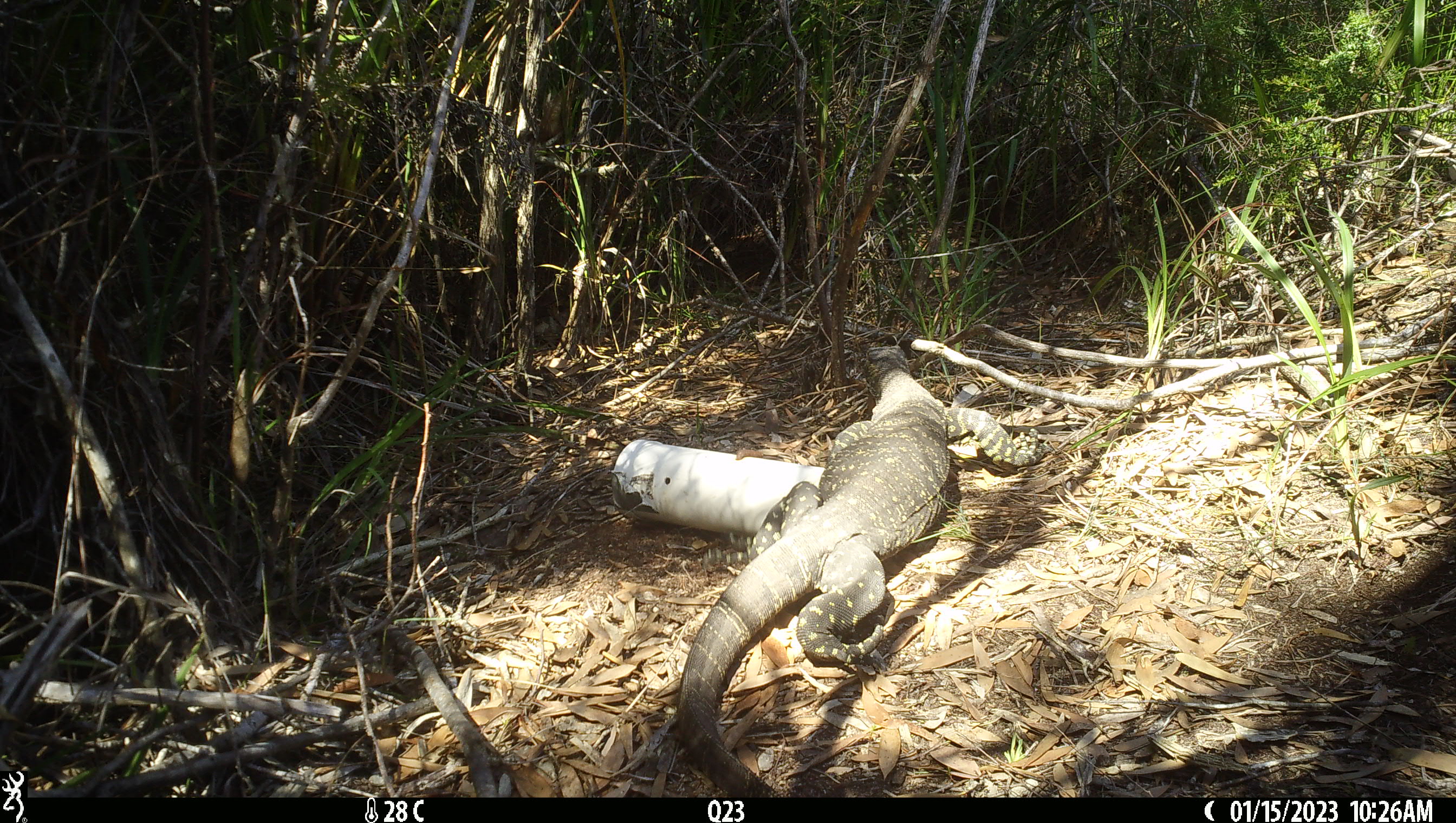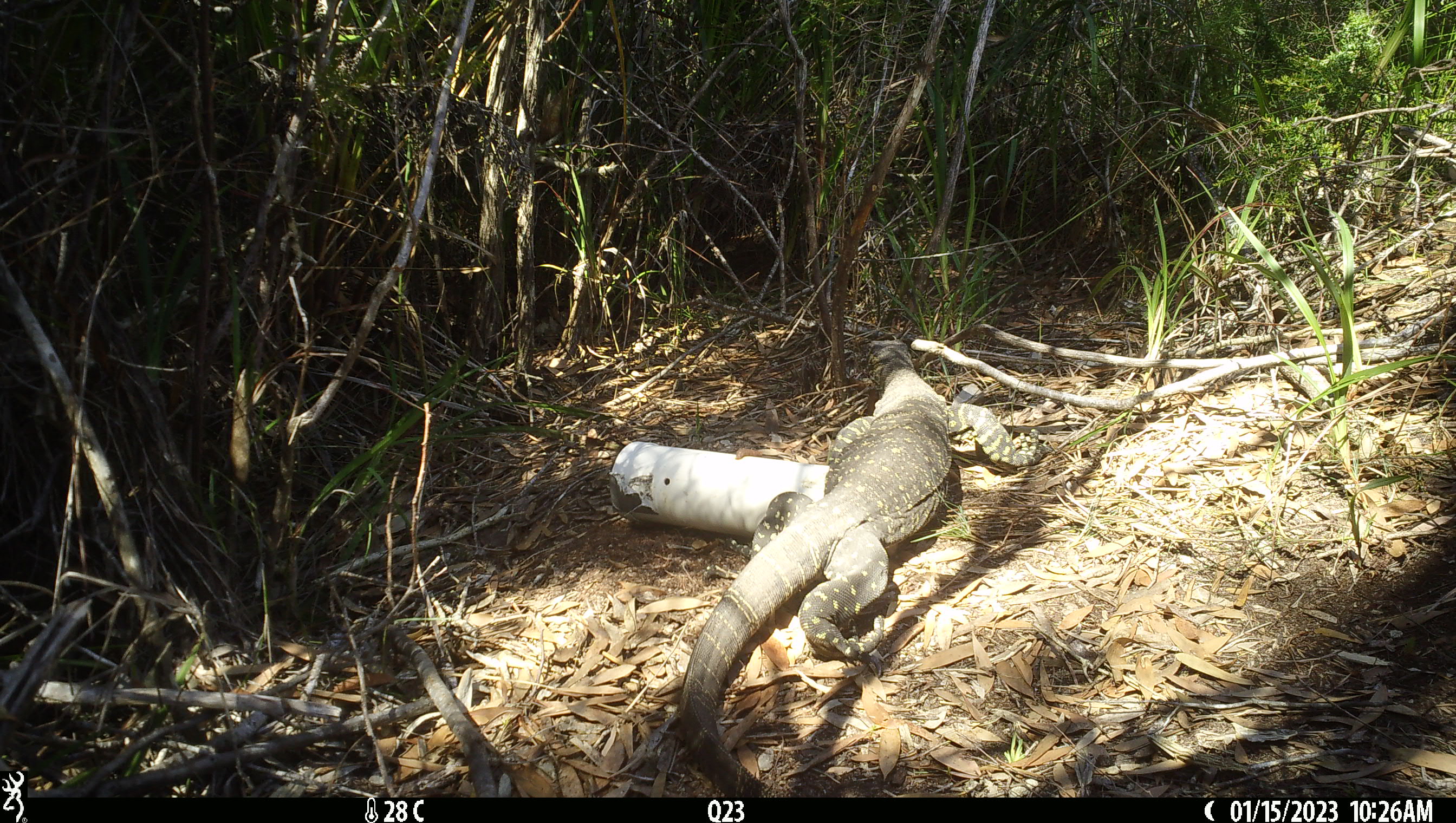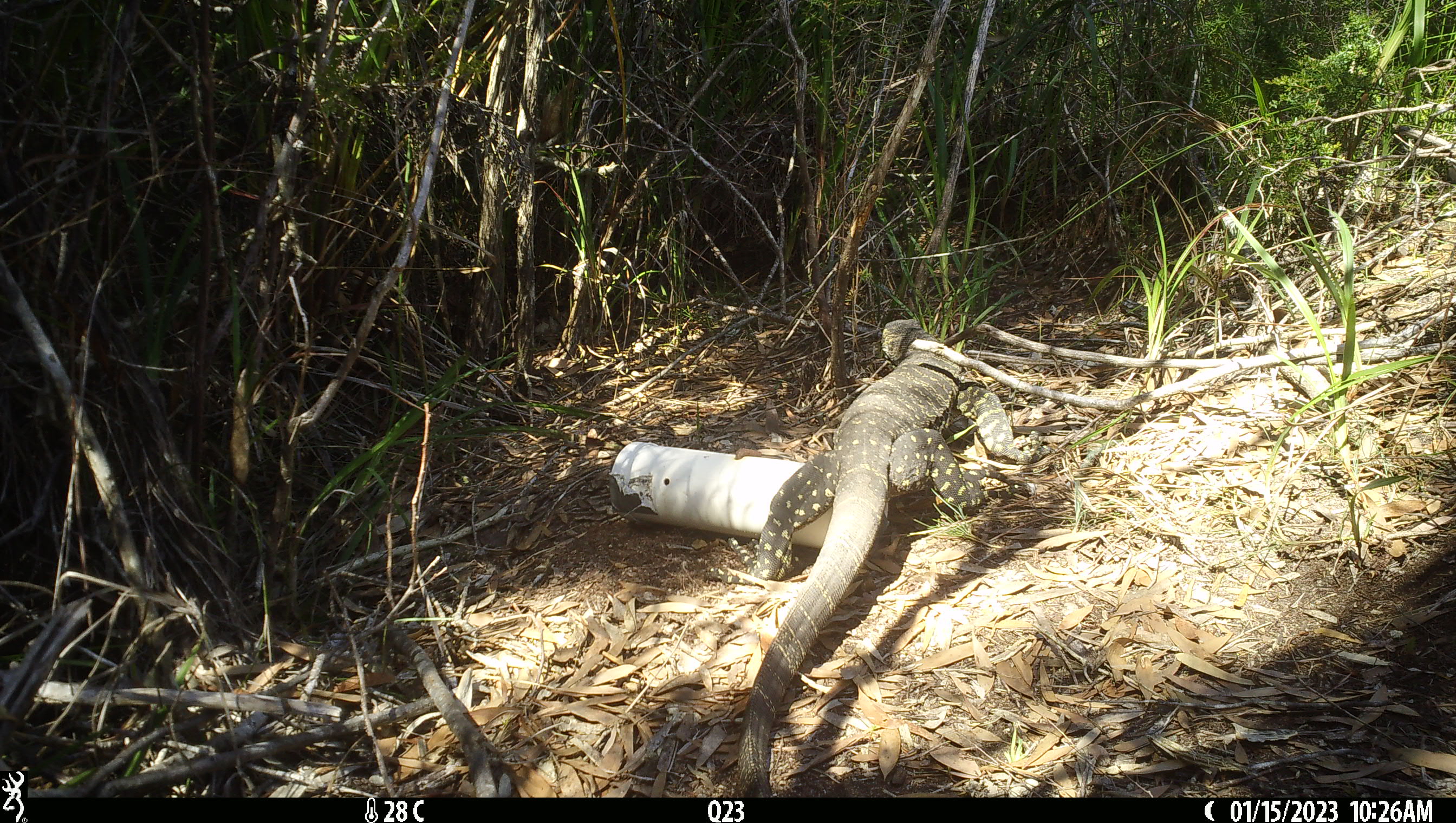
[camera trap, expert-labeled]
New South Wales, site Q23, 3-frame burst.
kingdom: Animalia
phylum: Chordata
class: Reptilia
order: Squamata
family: Varanidae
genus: Varanus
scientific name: Varanus varius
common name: lace monitor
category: goanna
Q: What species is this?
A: Goanna (lace monitor) (Varanus varius).